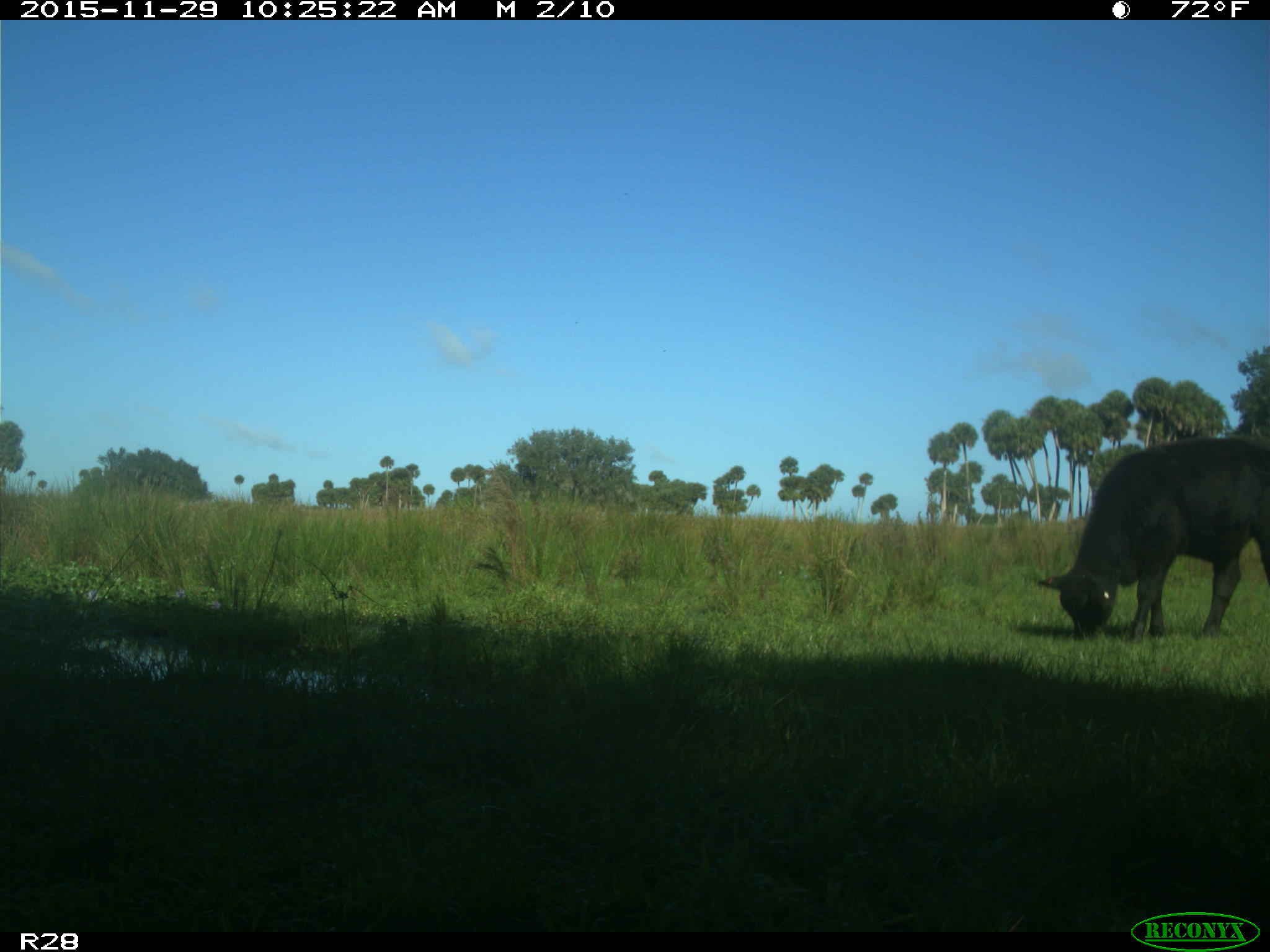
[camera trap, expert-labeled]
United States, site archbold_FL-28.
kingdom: Animalia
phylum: Chordata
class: Mammalia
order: Artiodactyla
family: Bovidae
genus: Bos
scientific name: Bos taurus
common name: domestic cow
Bos taurus (domestic cow).